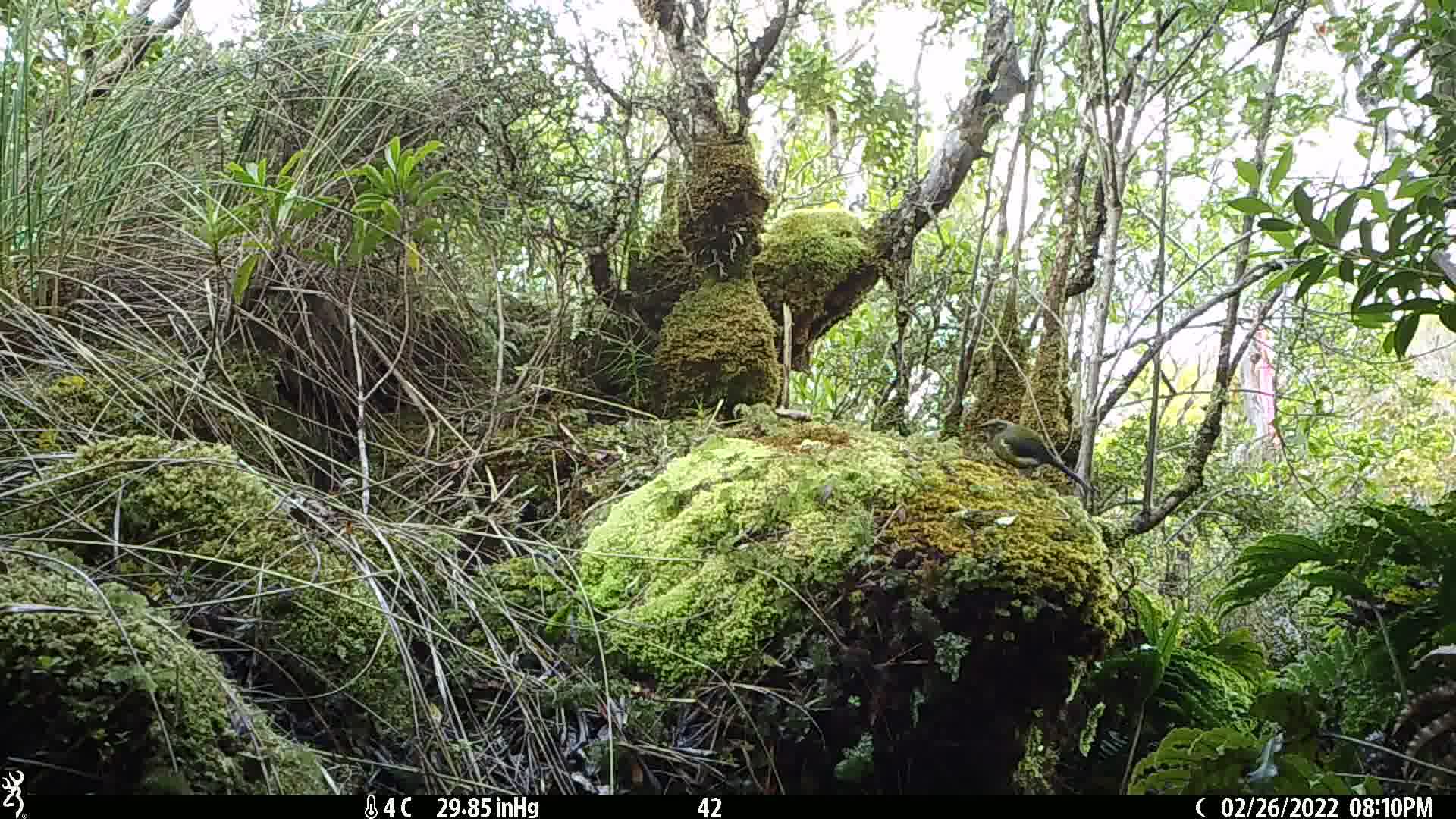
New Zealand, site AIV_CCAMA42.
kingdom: Animalia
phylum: Chordata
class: Aves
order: Passeriformes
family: Meliphagidae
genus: Anthornis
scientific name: Anthornis melanura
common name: new zealand bellbird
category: bellbird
Bellbird (new zealand bellbird) (Anthornis melanura).